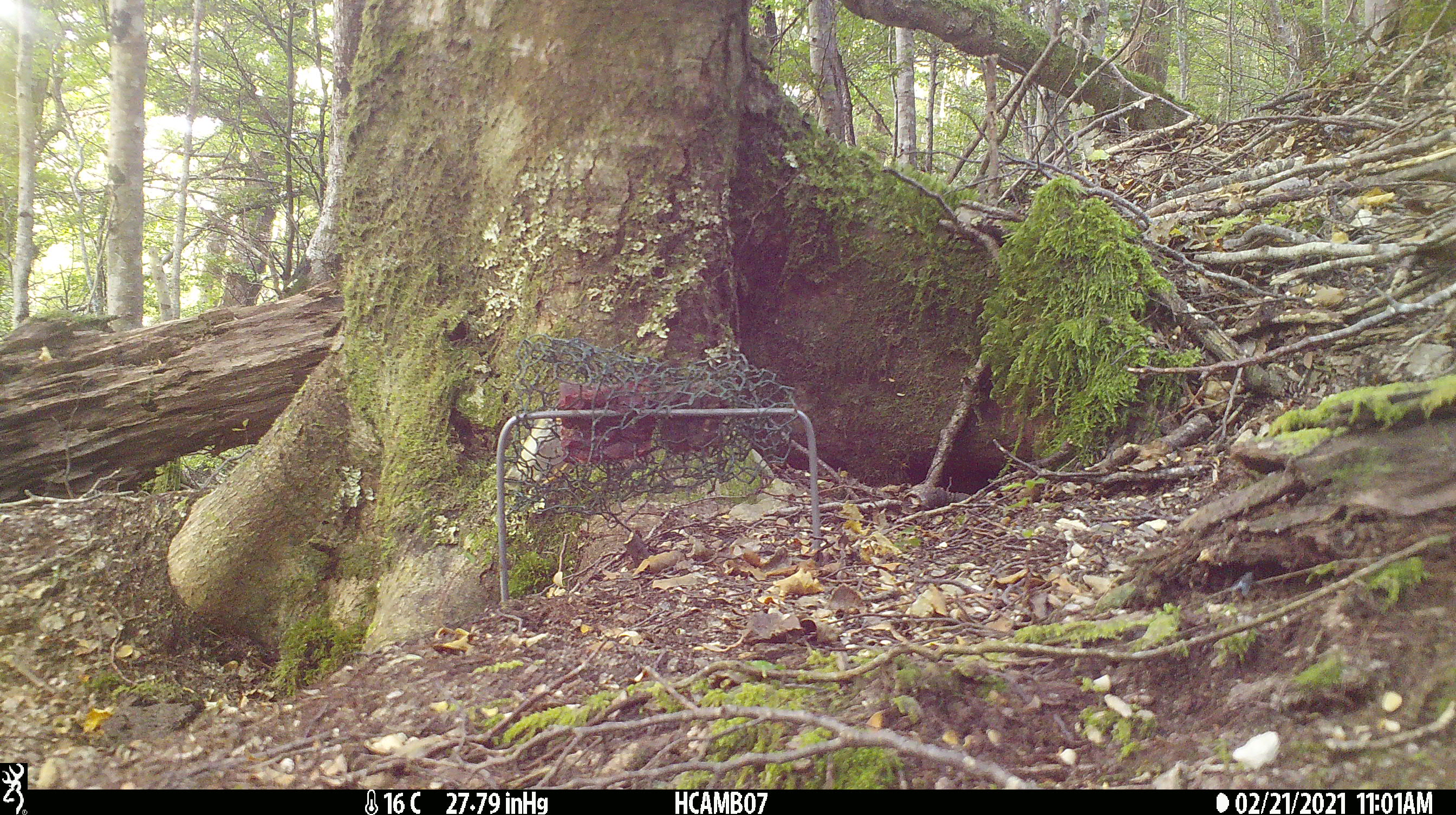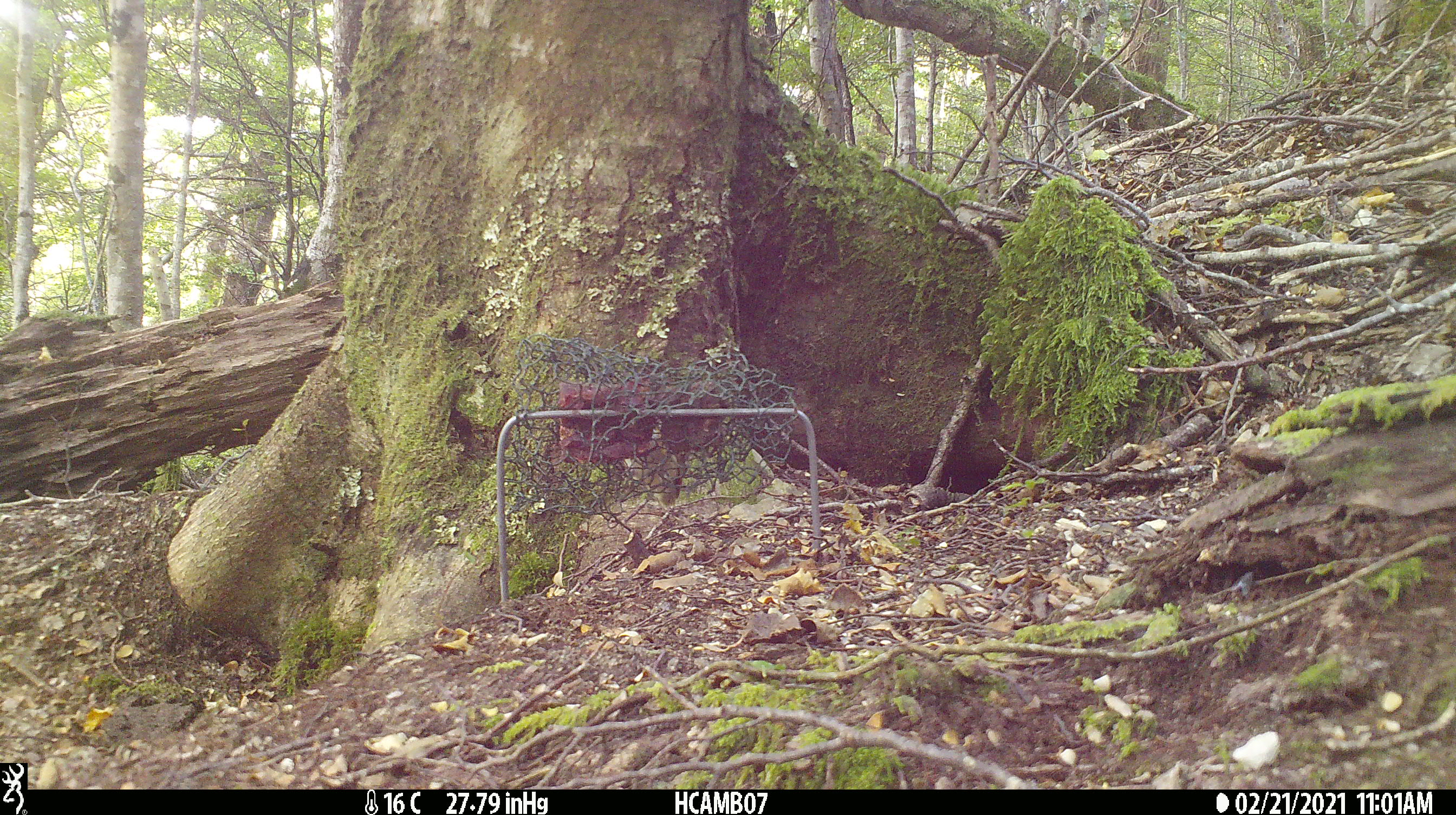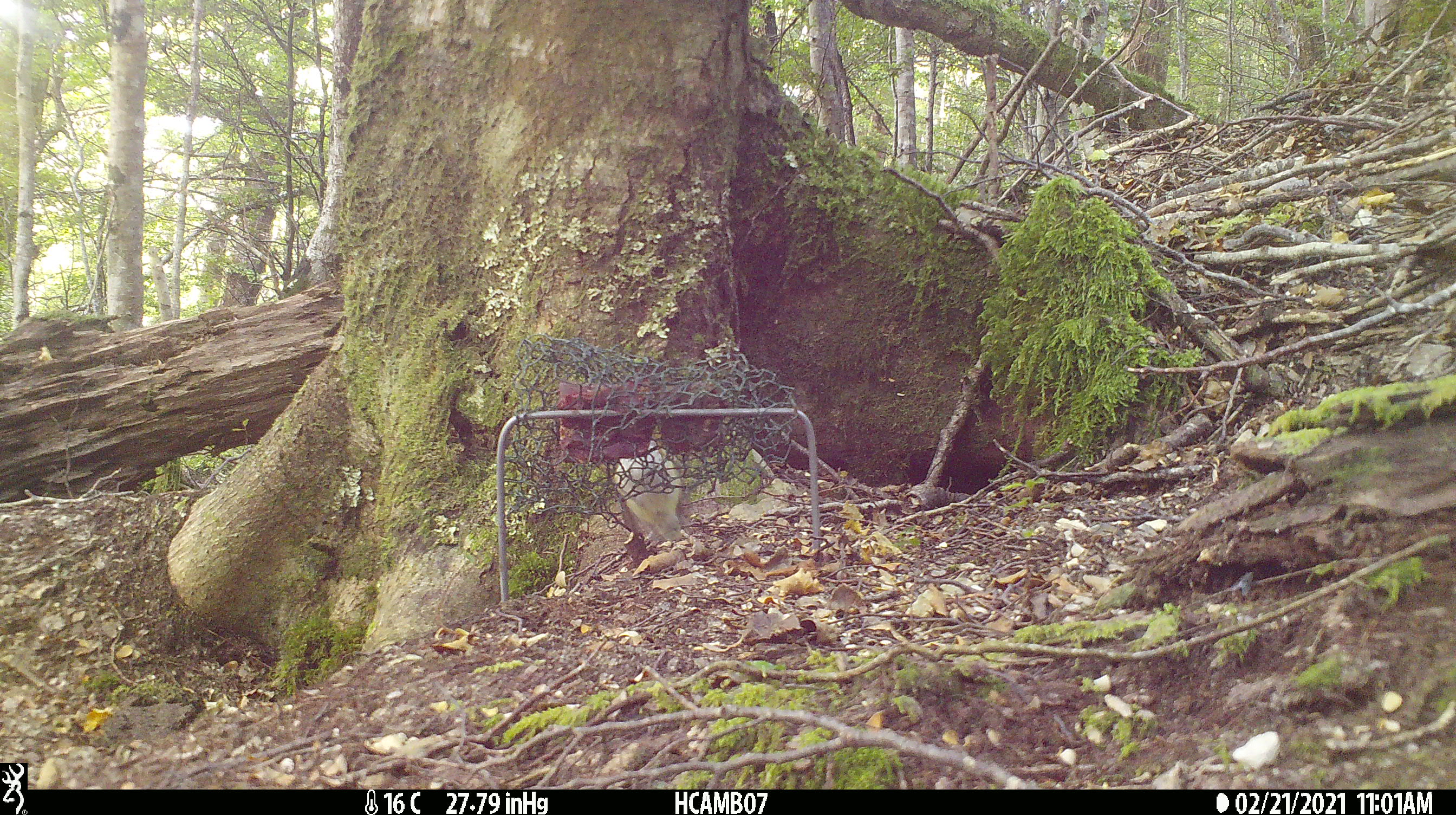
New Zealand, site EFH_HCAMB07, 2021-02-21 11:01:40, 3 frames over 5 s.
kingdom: Animalia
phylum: Chordata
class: Aves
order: Passeriformes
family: Acanthisittidae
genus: Acanthisitta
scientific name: Acanthisitta chloris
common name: rifleman